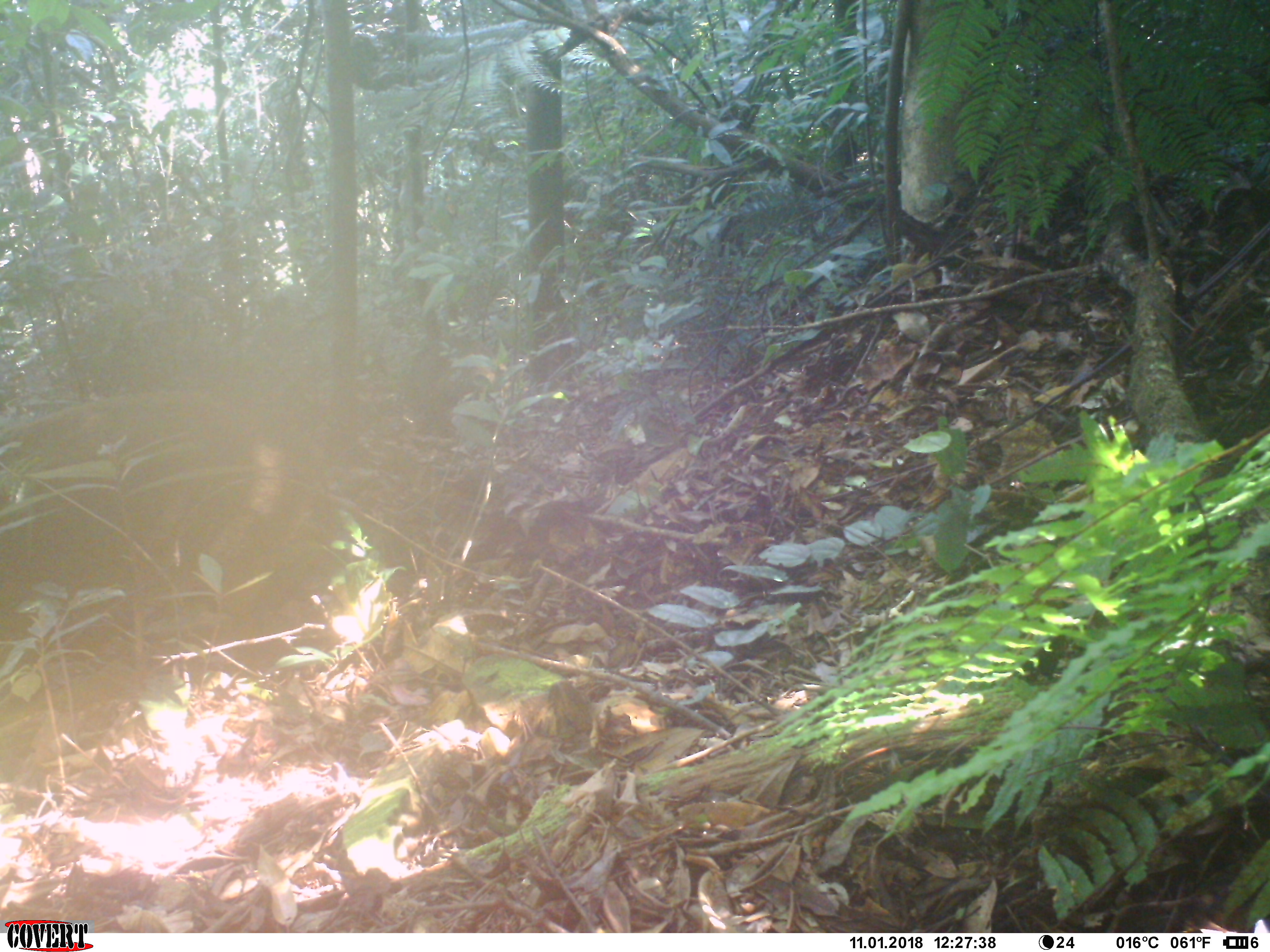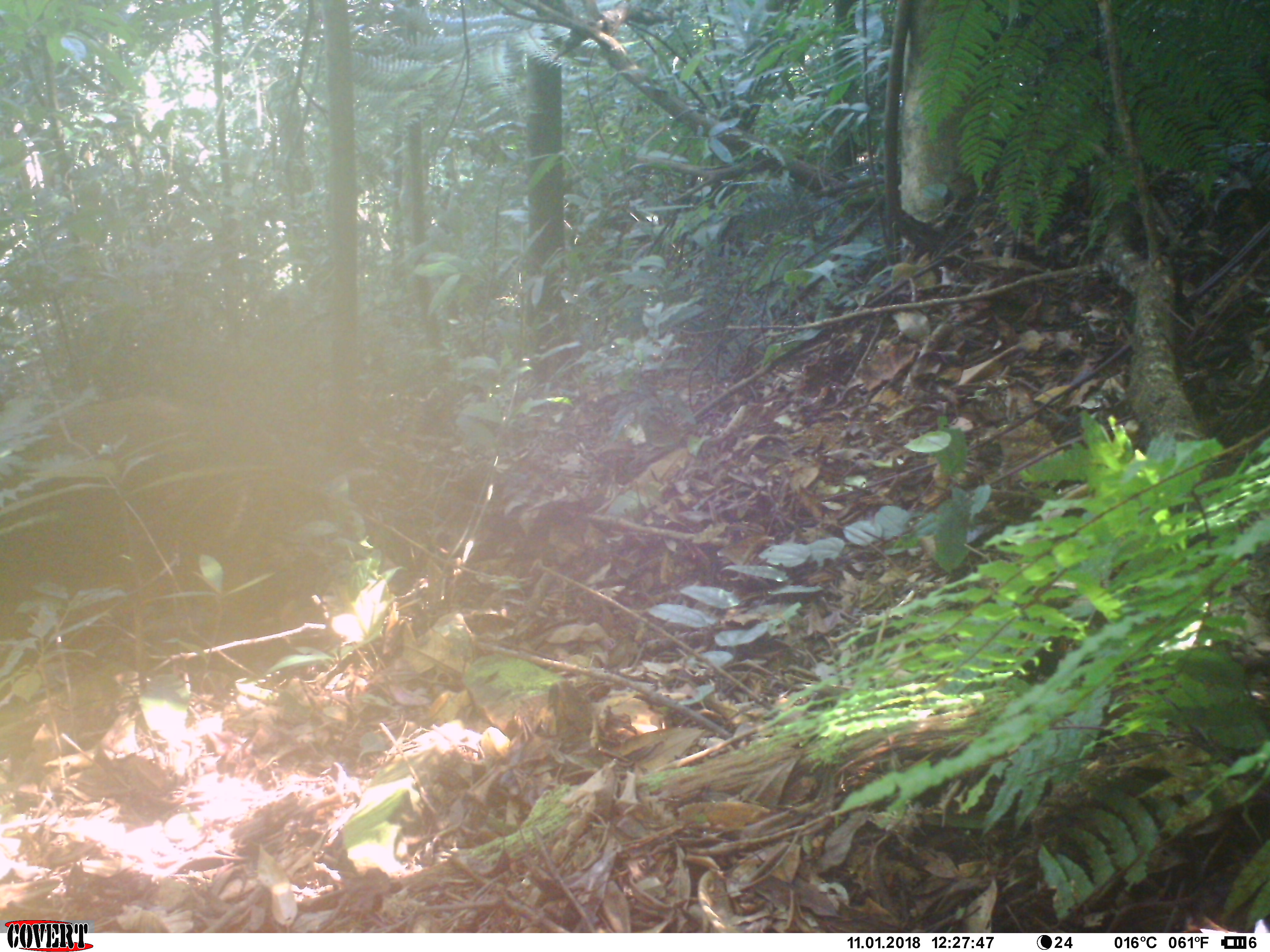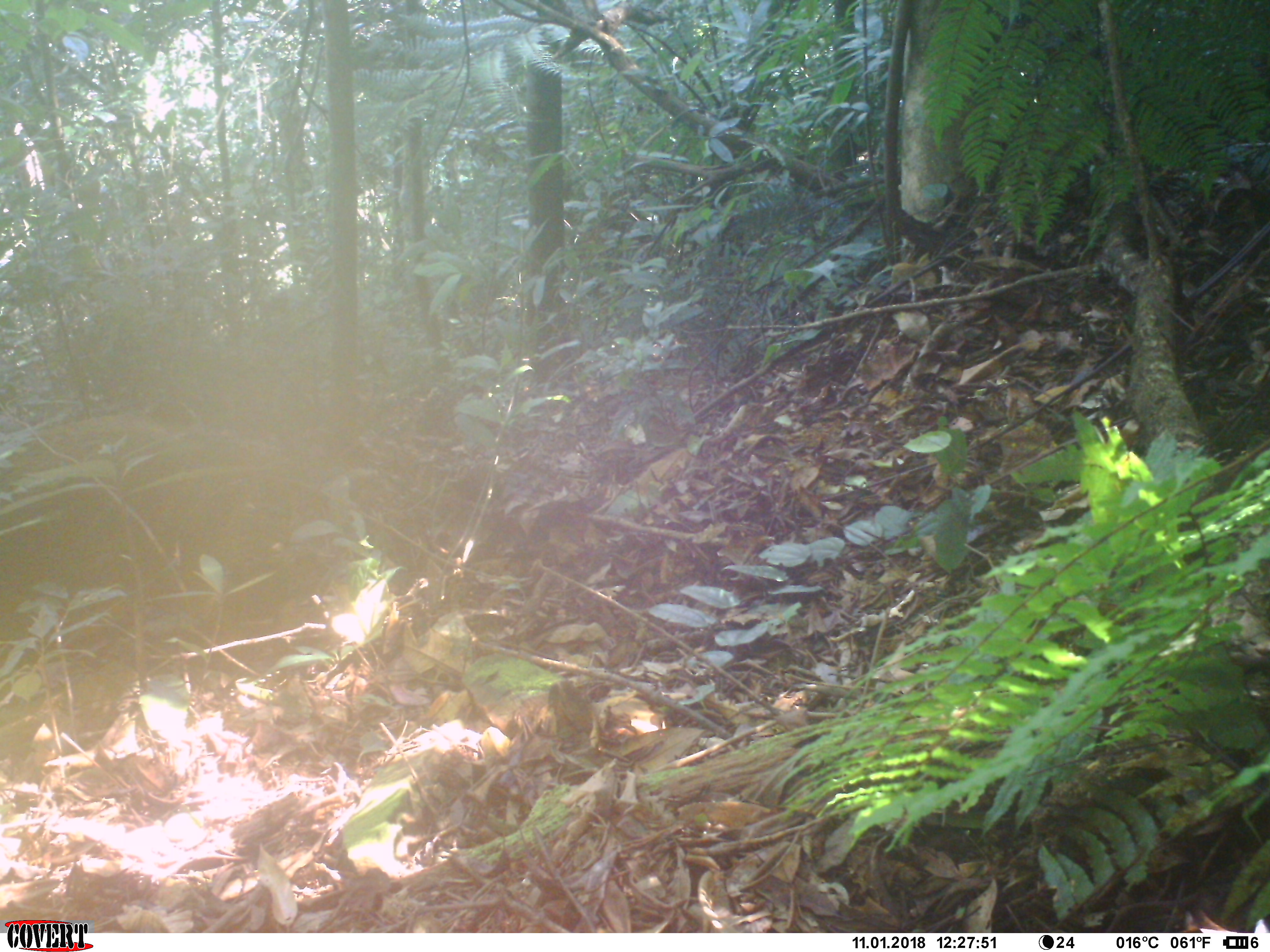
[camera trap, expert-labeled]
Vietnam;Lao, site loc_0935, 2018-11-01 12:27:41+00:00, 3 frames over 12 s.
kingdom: Animalia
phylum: Chordata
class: Mammalia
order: Artiodactyla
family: Suidae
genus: Sus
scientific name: Sus scrofa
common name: eurasian wild pig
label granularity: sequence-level